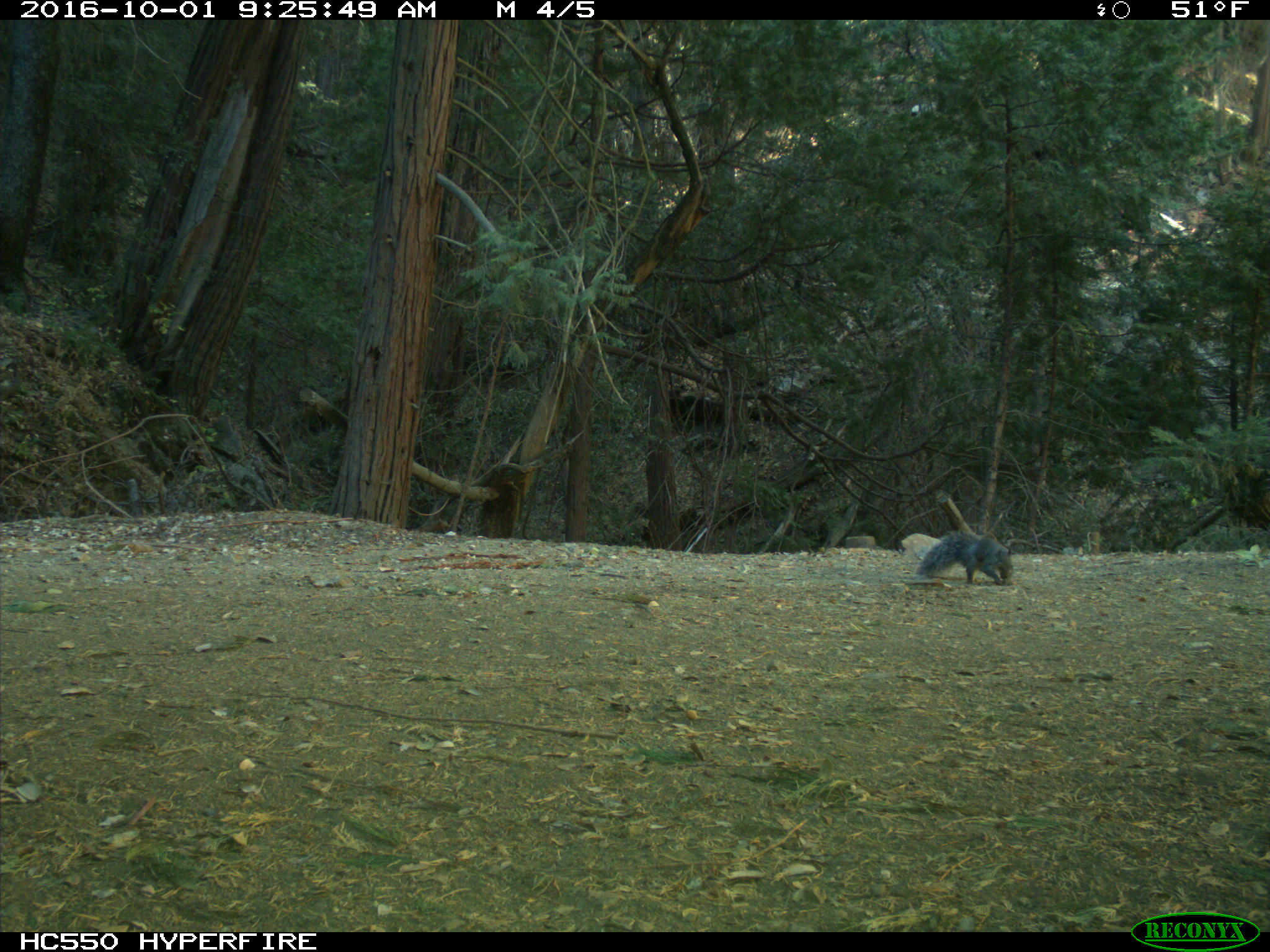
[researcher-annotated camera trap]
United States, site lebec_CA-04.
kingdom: Animalia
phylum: Chordata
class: Mammalia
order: Rodentia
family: Sciuridae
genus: Sciurus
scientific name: Sciurus carolinensis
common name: eastern gray squirrel